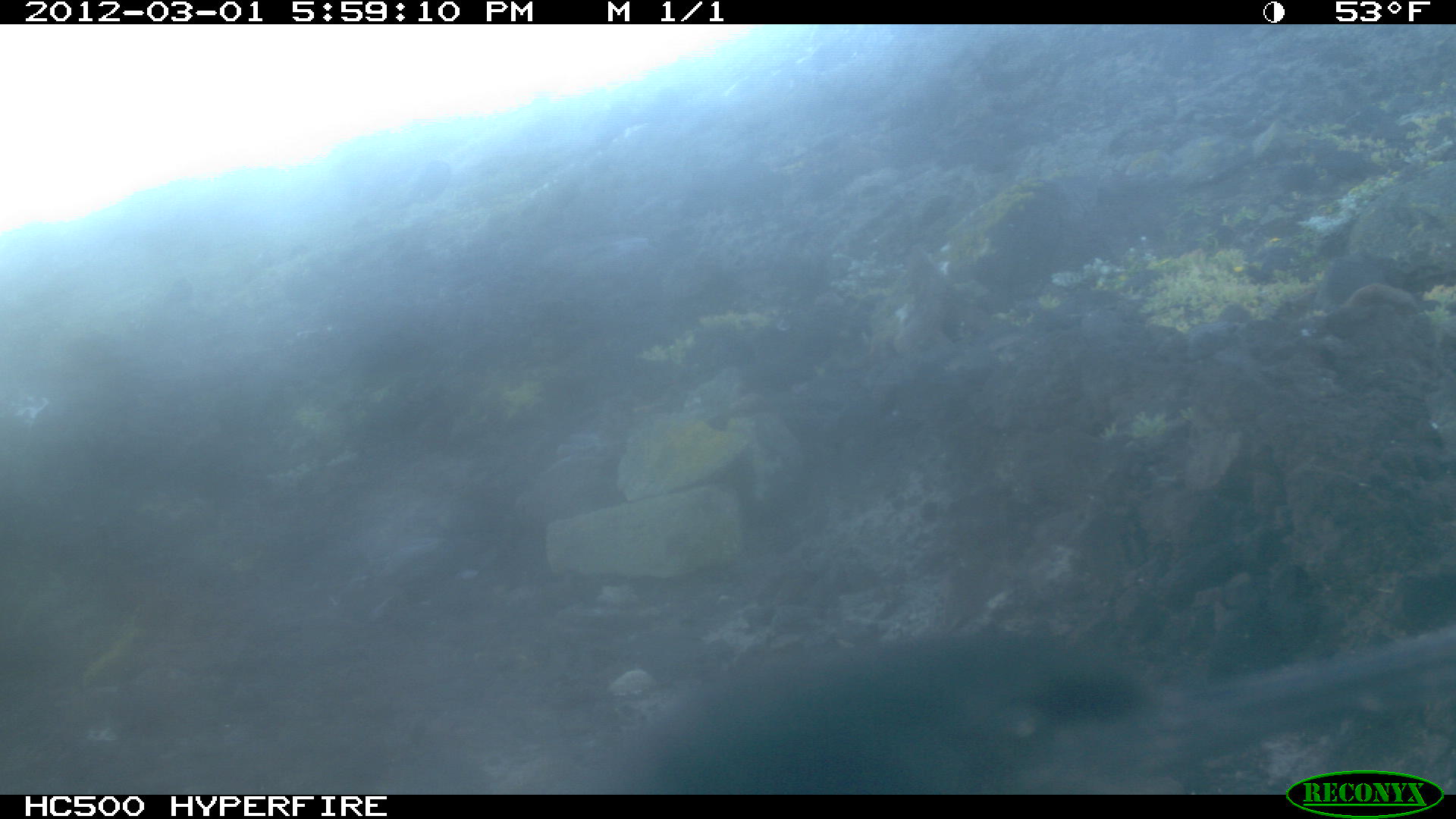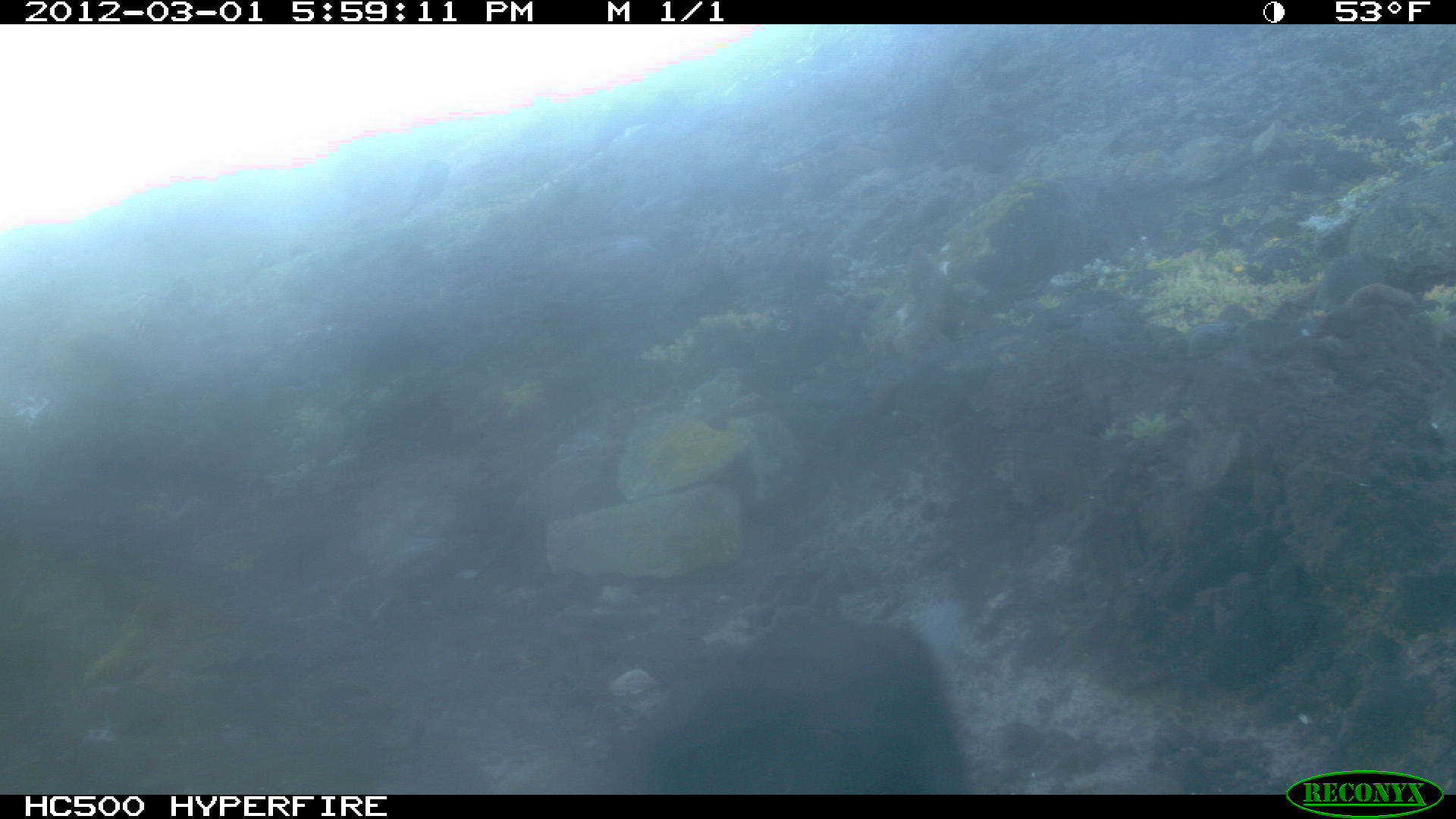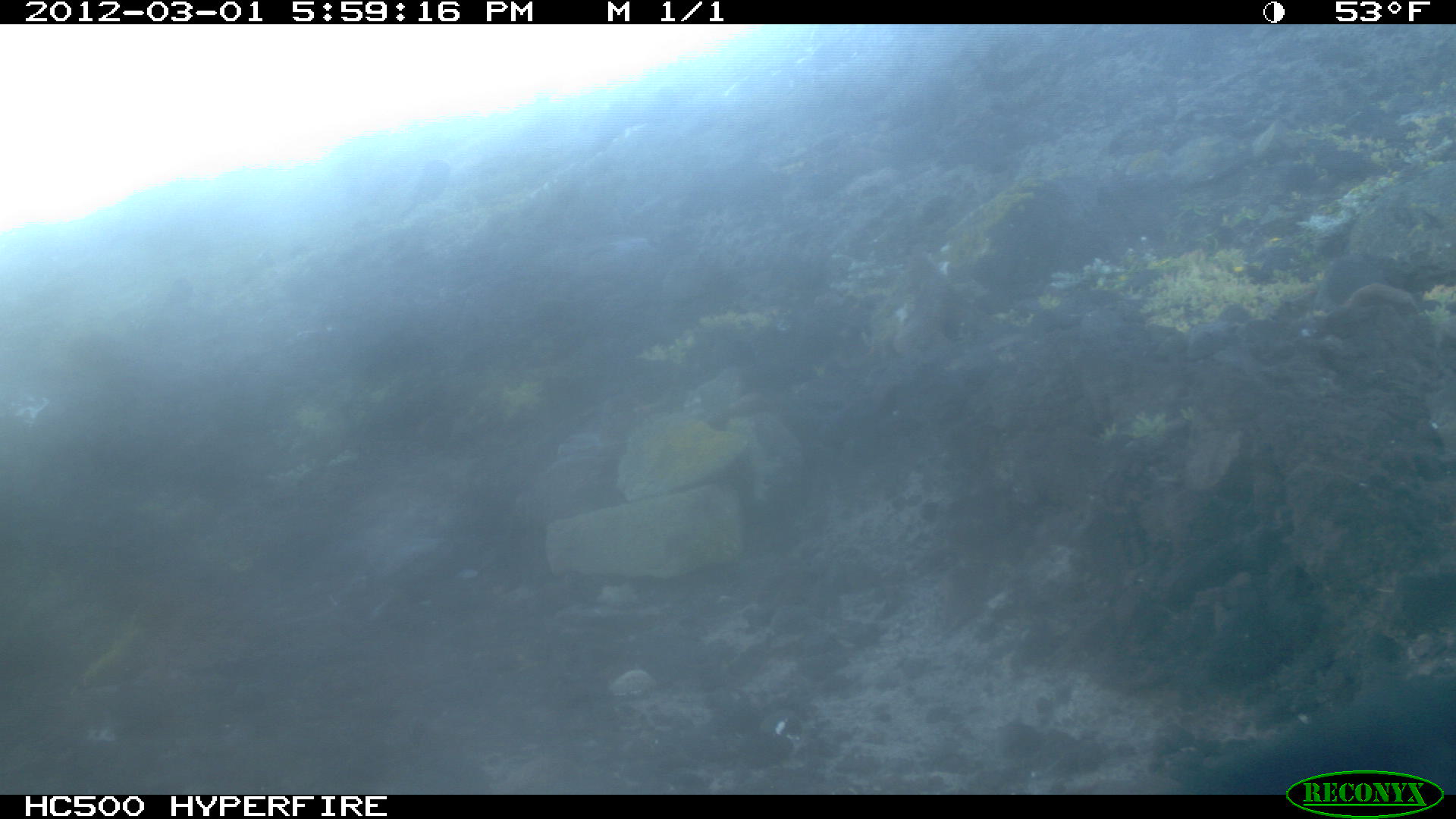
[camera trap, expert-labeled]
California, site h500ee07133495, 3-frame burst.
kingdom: Animalia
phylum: Chordata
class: Aves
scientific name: Aves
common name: bird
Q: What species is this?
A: Bird (Aves).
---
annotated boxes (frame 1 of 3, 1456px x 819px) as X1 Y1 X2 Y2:
bird: 623 623 1455 789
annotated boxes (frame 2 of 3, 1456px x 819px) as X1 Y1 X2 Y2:
bird: 577 596 1025 792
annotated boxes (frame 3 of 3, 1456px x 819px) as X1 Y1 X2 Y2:
bird: 1174 678 1455 795